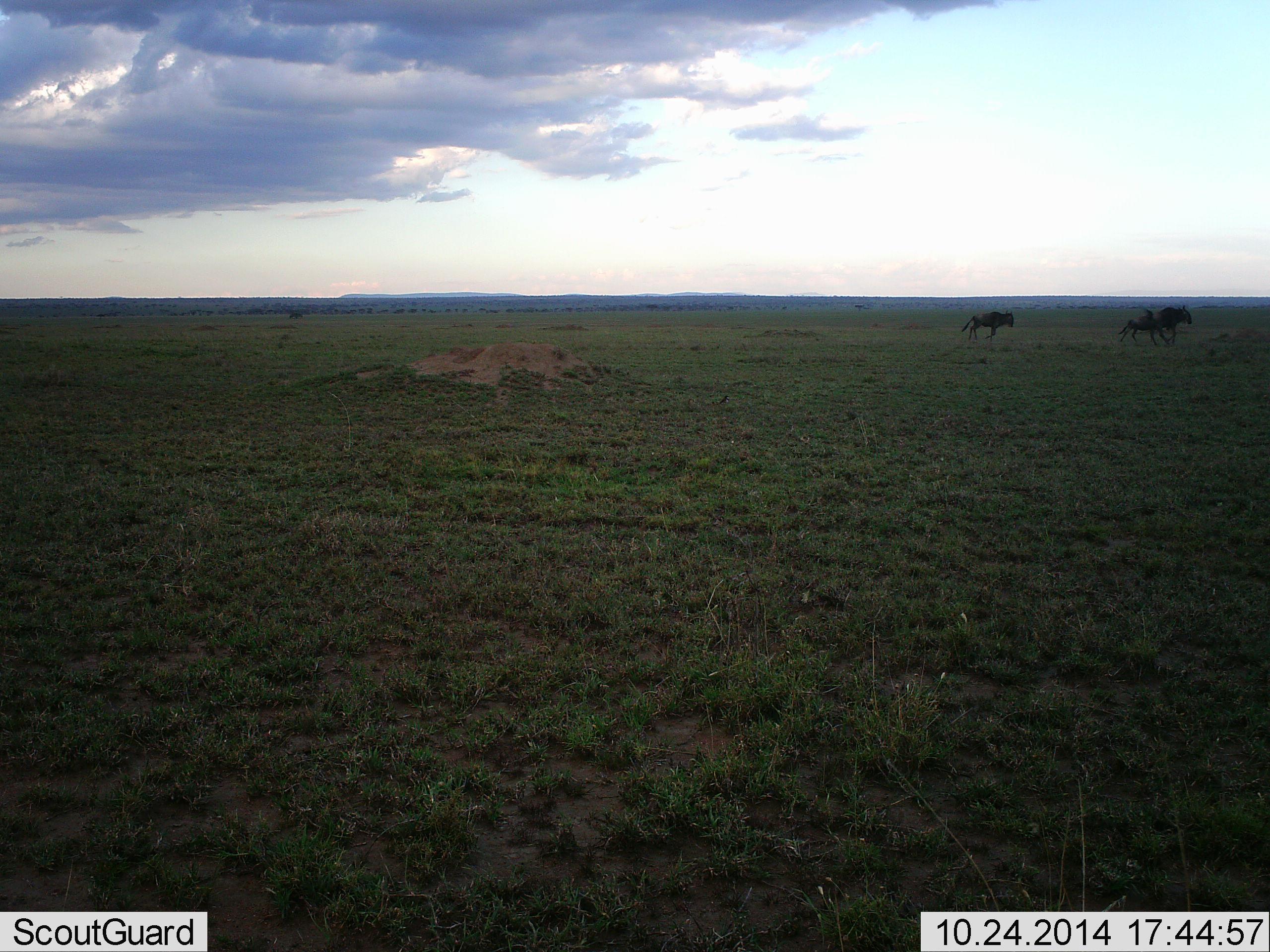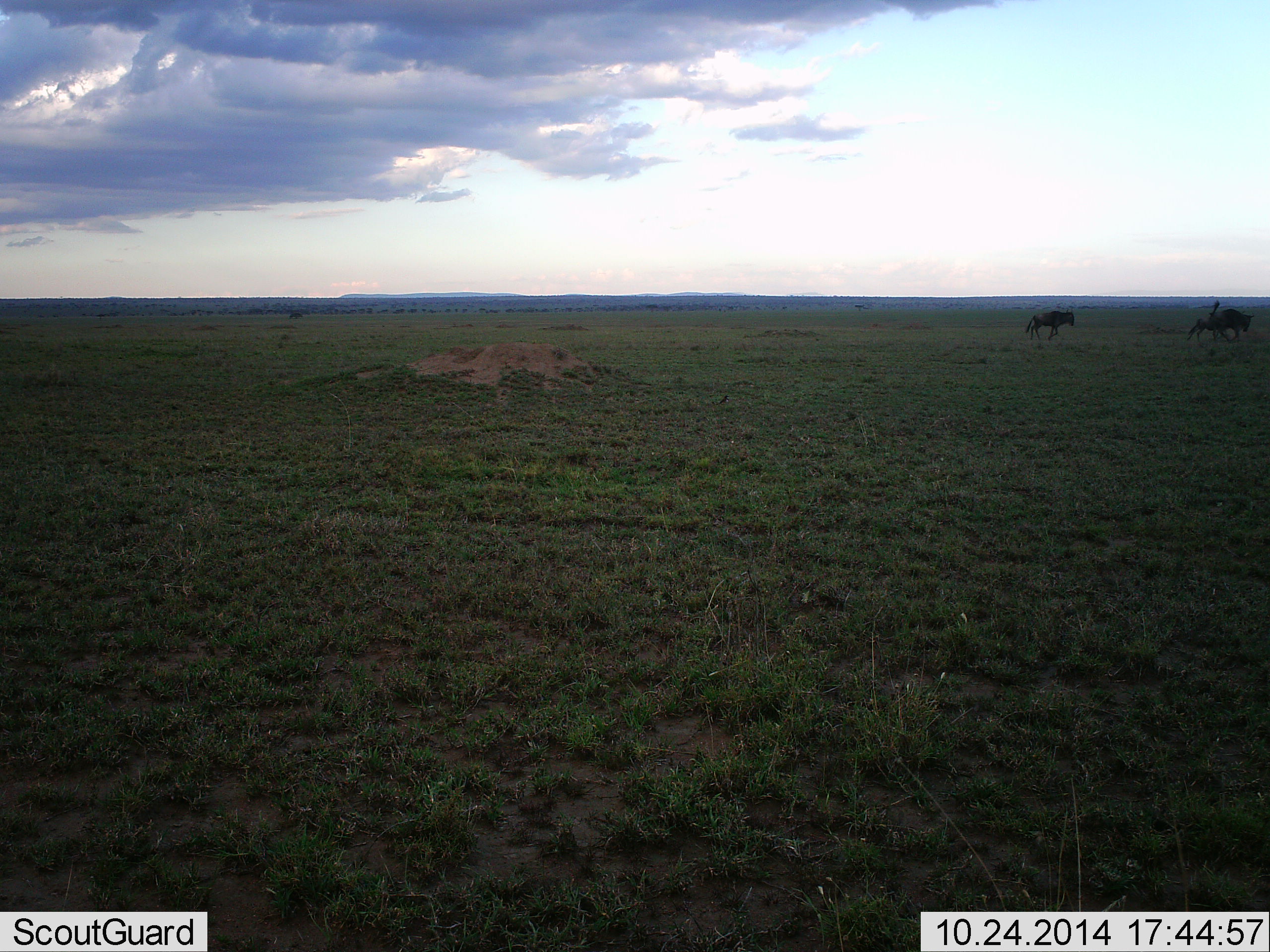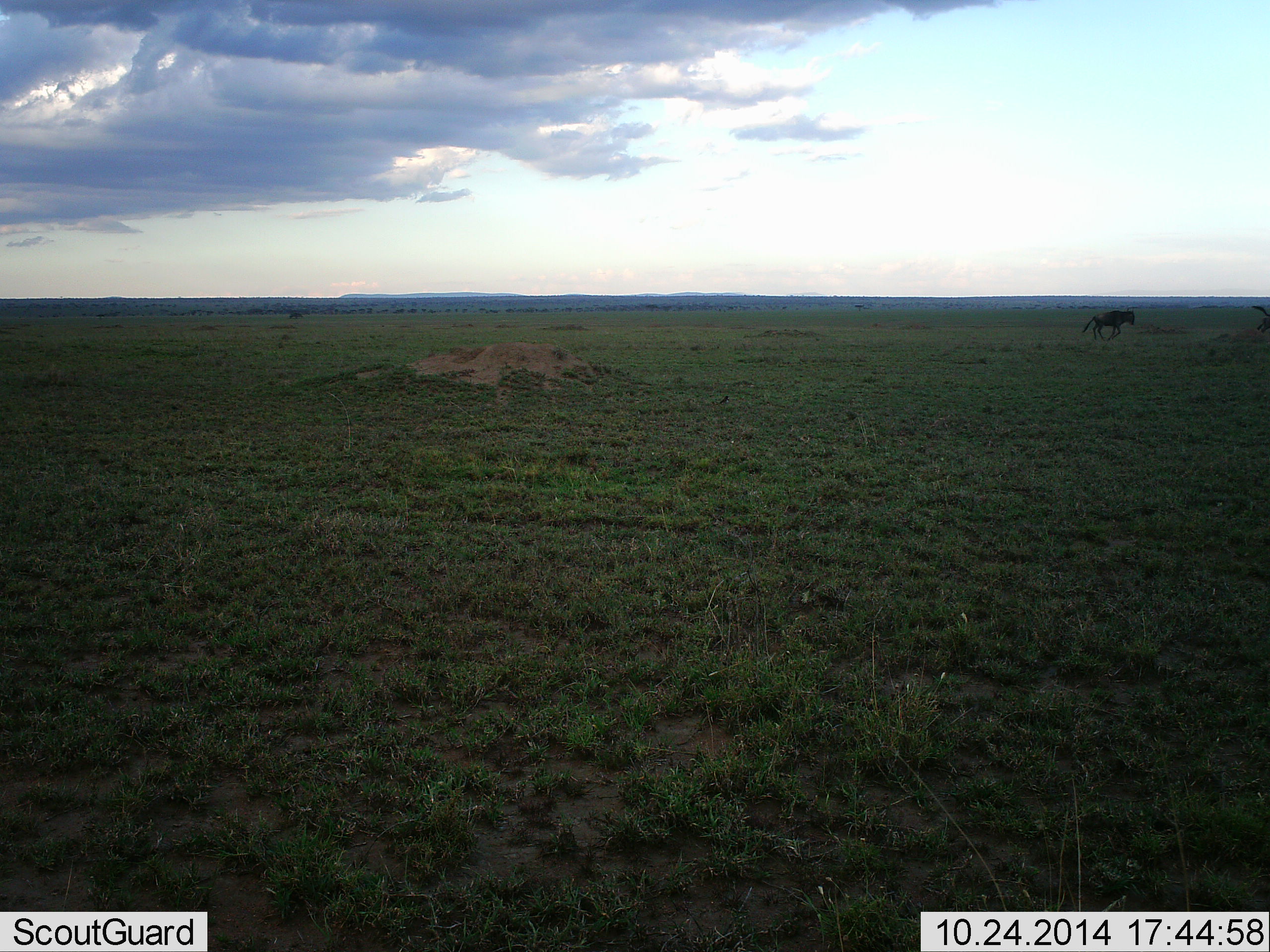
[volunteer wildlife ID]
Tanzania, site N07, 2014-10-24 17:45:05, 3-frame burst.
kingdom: Animalia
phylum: Chordata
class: Mammalia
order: Artiodactyla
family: Bovidae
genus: Connochaetes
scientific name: Connochaetes taurinus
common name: blue wildebeest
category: wildebeest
Wildebeest (blue wildebeest) (Connochaetes taurinus), count 3. Behavior (volunteer vote fractions): standing 0%, resting 0%, moving 100%, interacting 10%. Young present (vote fraction): 10%. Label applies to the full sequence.